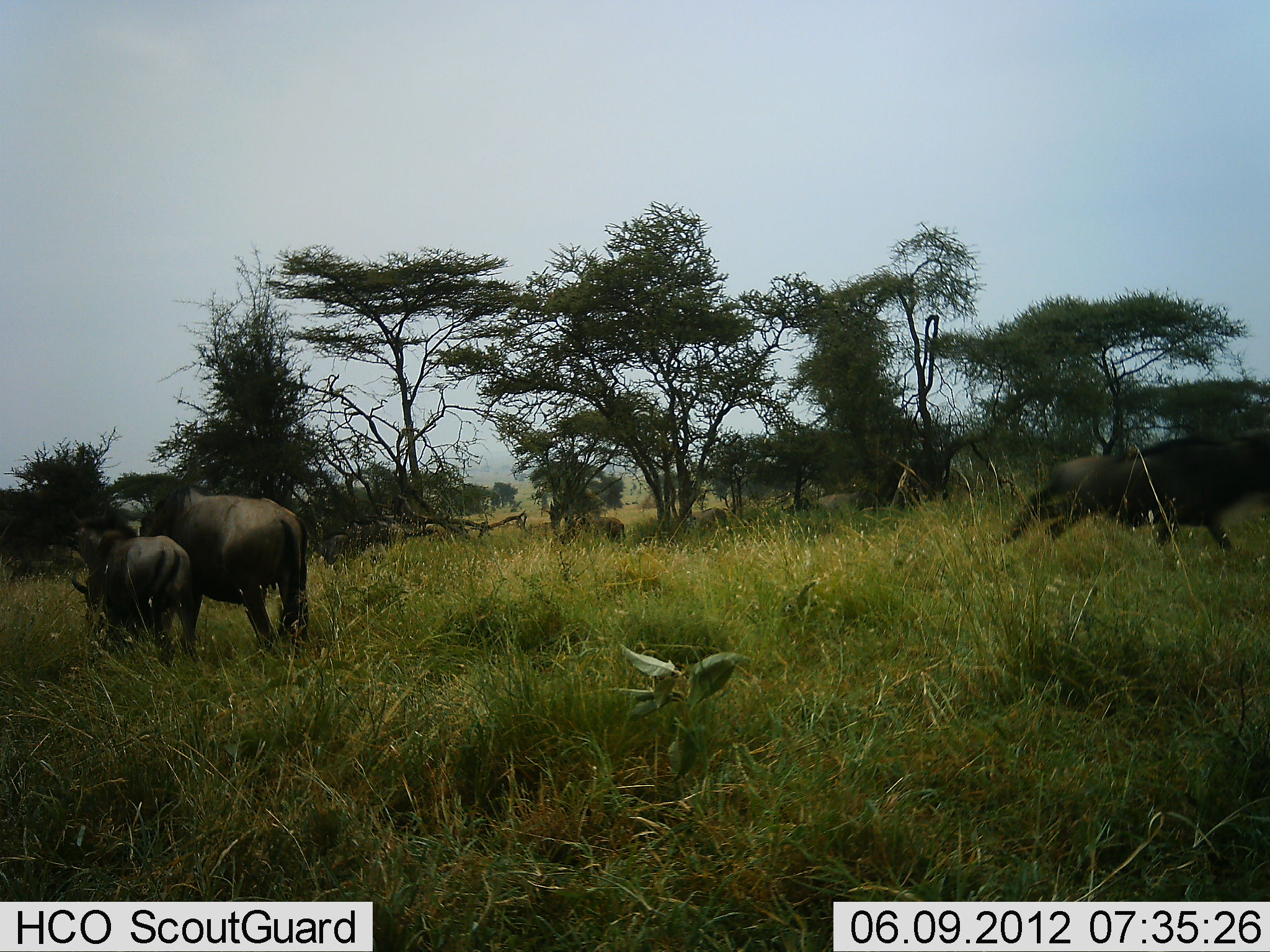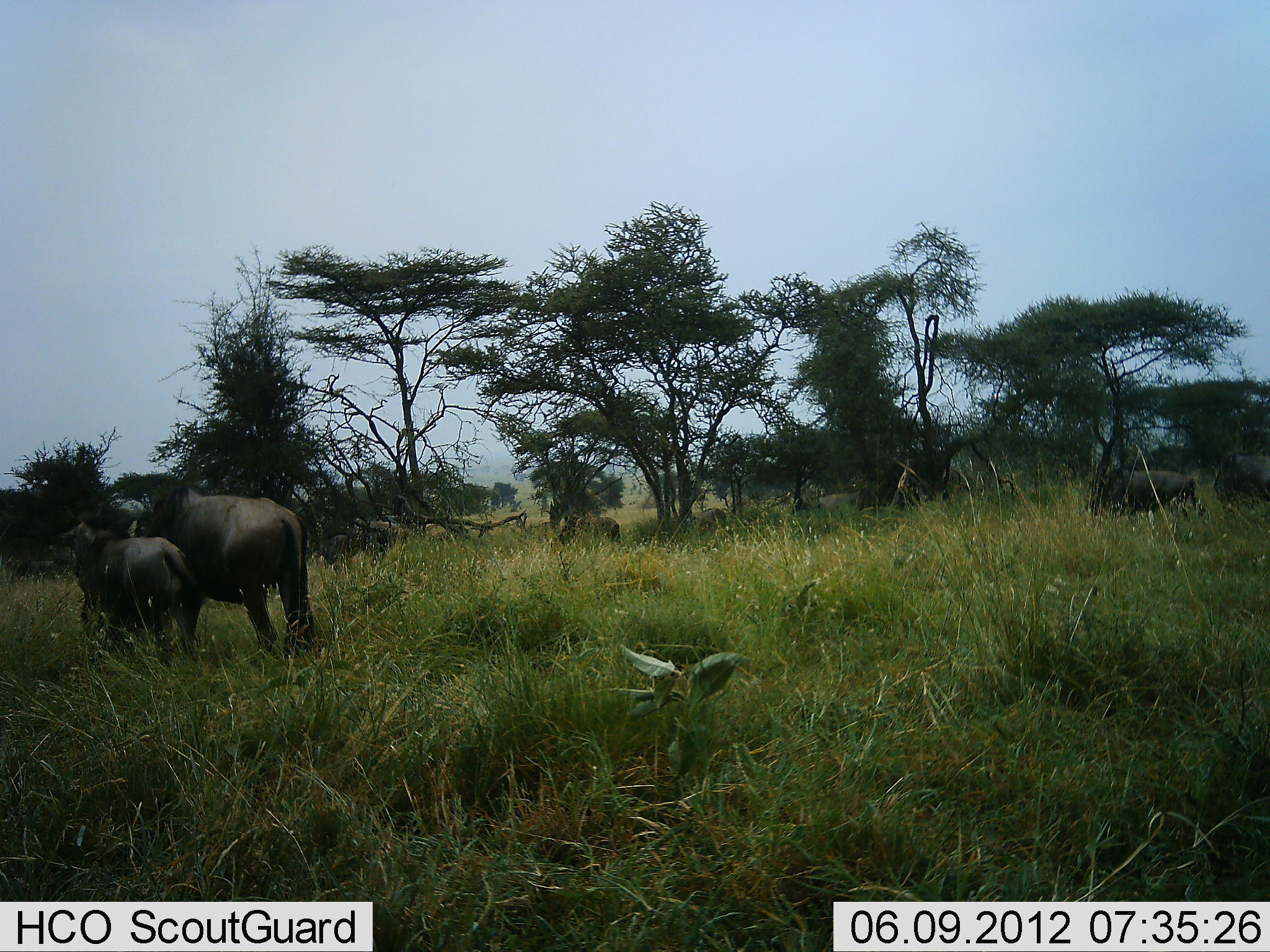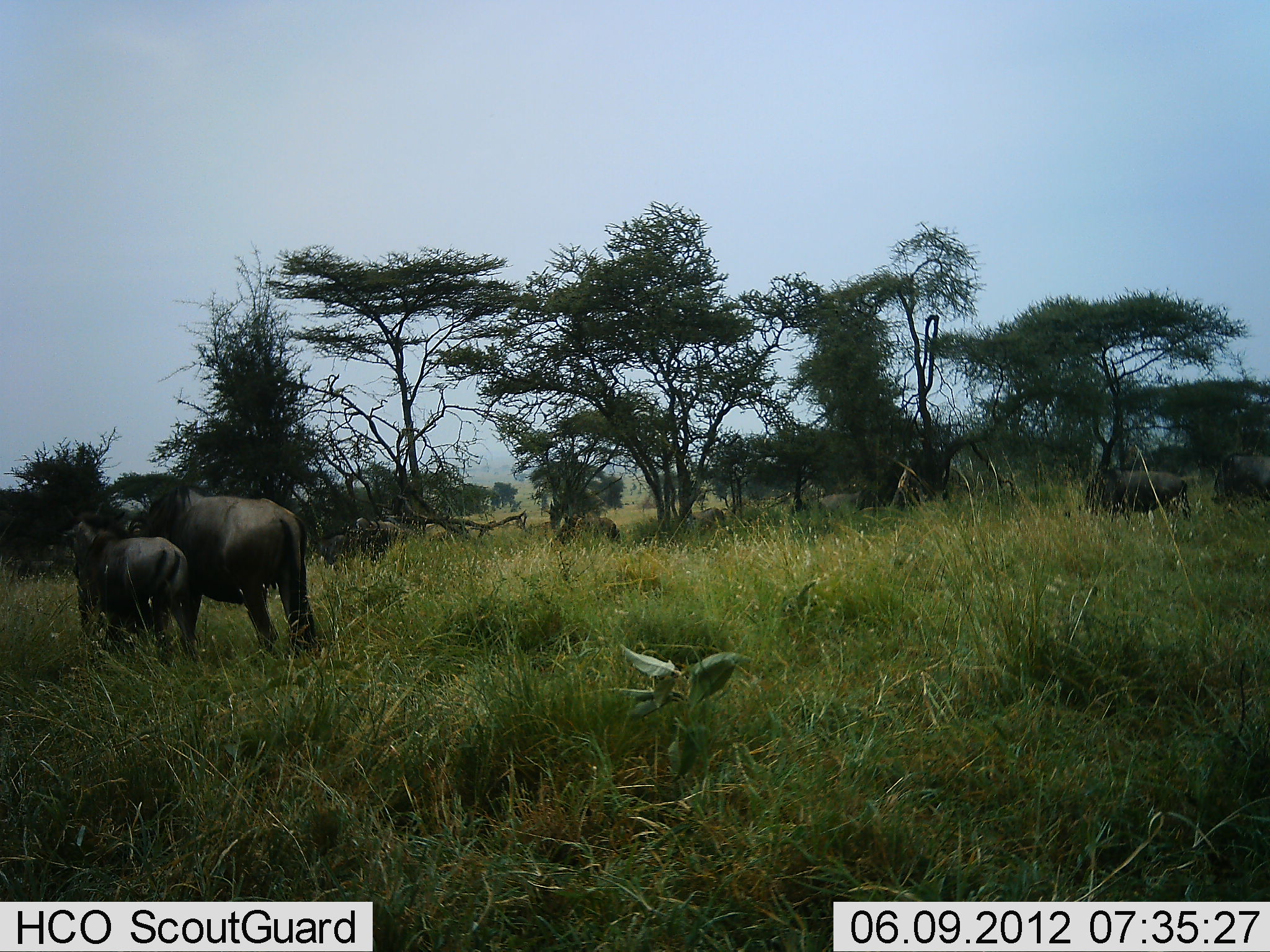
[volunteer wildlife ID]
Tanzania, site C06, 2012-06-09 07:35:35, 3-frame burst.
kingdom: Animalia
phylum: Chordata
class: Mammalia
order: Artiodactyla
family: Bovidae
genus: Connochaetes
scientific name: Connochaetes taurinus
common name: blue wildebeest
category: wildebeest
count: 3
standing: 55%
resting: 0%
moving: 82%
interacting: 18%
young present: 55%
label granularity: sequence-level